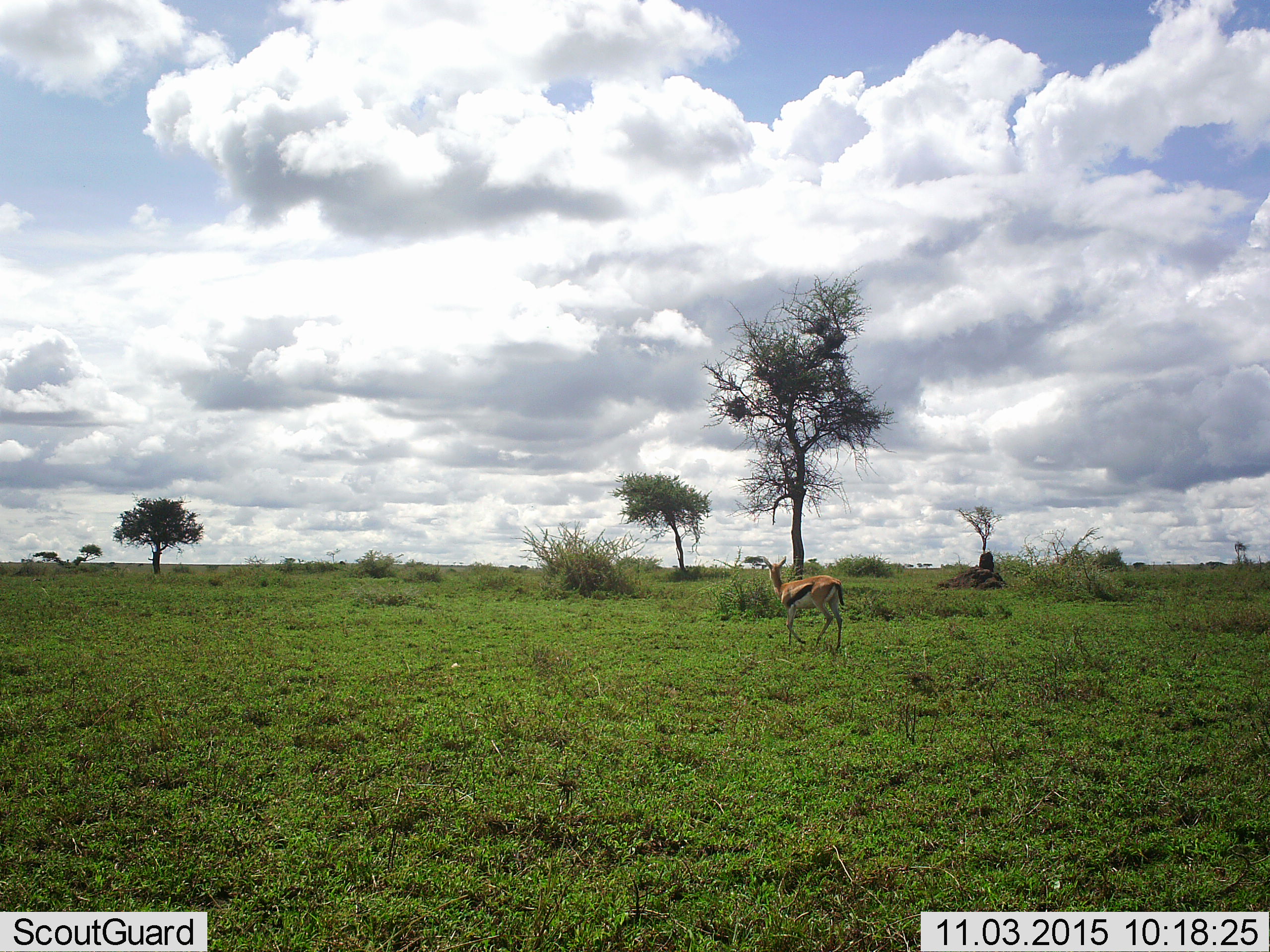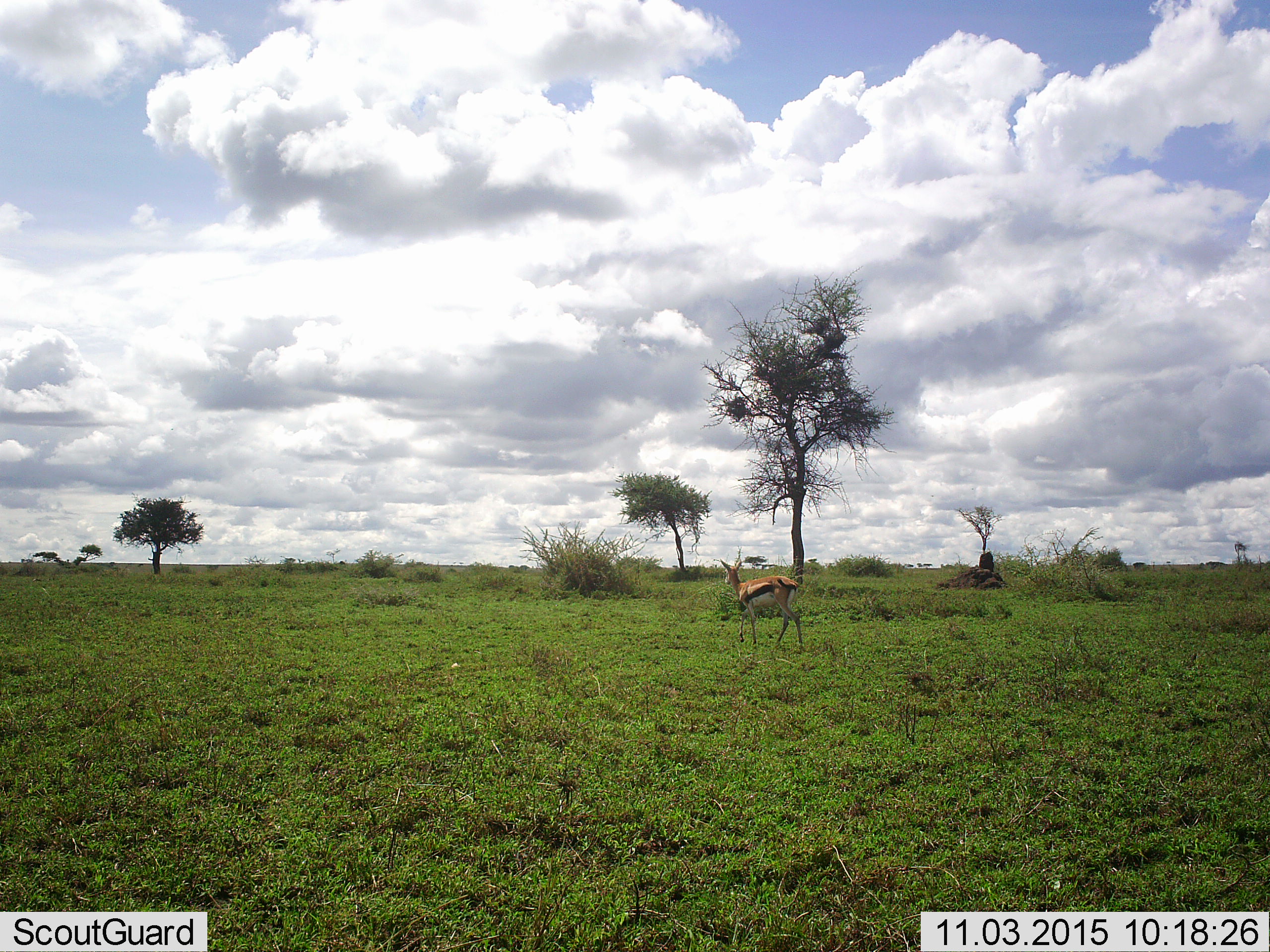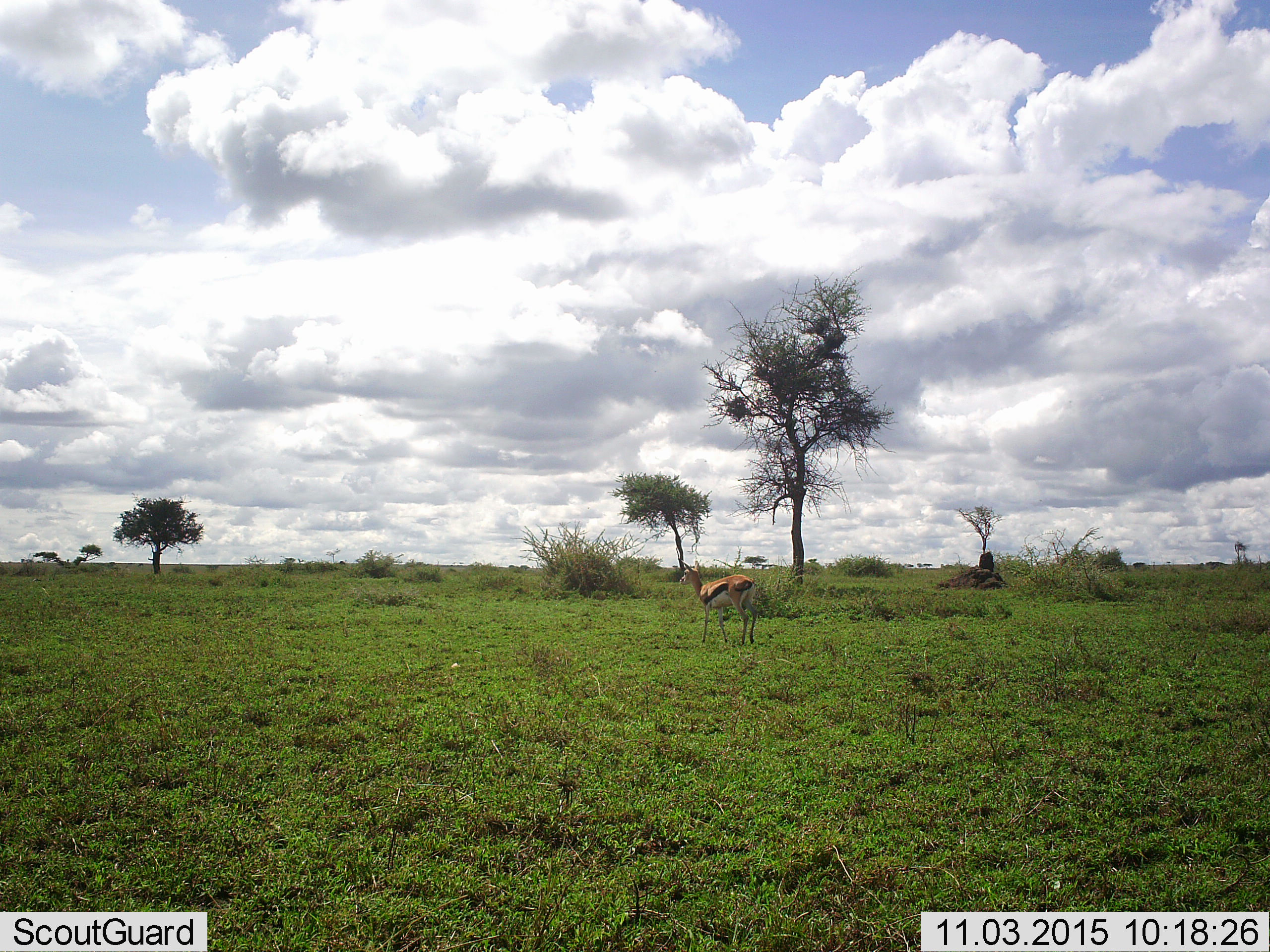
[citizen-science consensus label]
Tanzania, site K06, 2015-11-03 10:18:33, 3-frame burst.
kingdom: Animalia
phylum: Chordata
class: Mammalia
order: Artiodactyla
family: Bovidae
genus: Eudorcas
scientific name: Eudorcas thomsonii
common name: thomson's gazelle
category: gazellethomsons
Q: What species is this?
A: Gazellethomsons (thomson's gazelle) (Eudorcas thomsonii).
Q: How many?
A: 1.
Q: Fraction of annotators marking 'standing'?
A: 0%.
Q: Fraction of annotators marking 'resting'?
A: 0%.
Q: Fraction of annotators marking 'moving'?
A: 100%.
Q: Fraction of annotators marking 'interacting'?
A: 0%.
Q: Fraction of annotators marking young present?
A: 14%.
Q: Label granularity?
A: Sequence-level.